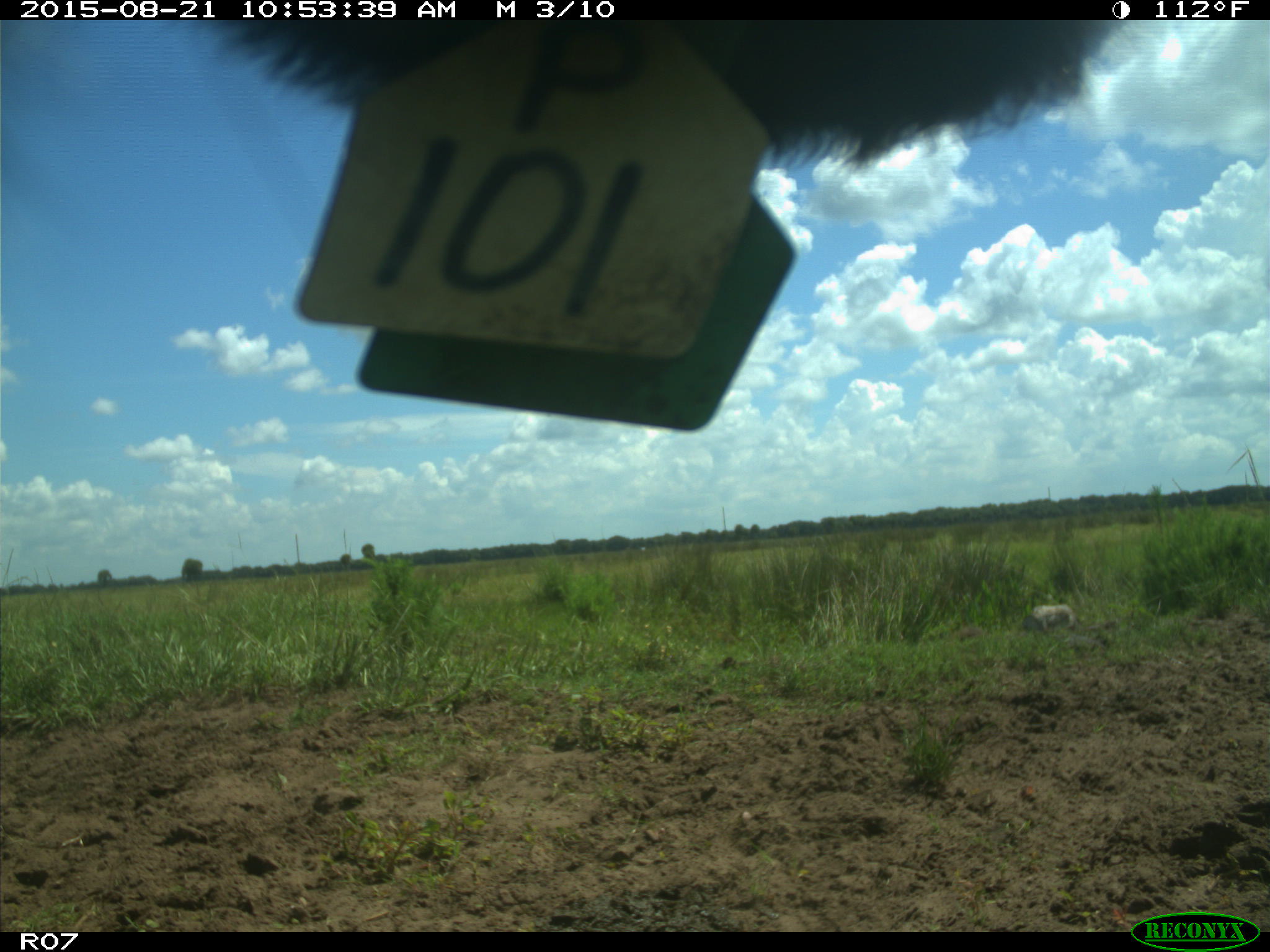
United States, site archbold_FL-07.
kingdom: Animalia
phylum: Chordata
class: Mammalia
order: Artiodactyla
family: Bovidae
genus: Bos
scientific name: Bos taurus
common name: domestic cow